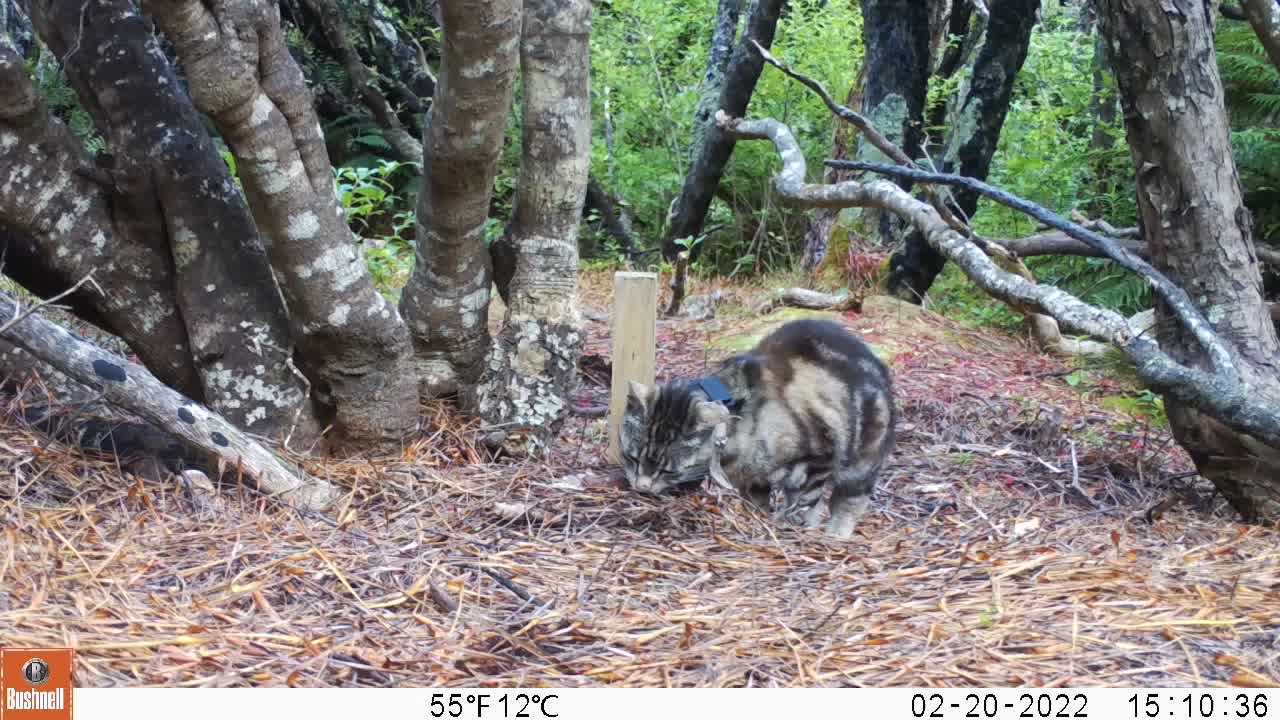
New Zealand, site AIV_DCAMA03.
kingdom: Animalia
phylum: Chordata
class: Mammalia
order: Carnivora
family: Felidae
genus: Felis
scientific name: Felis catus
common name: domestic cat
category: cat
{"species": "cat (domestic cat) (Felis catus)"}